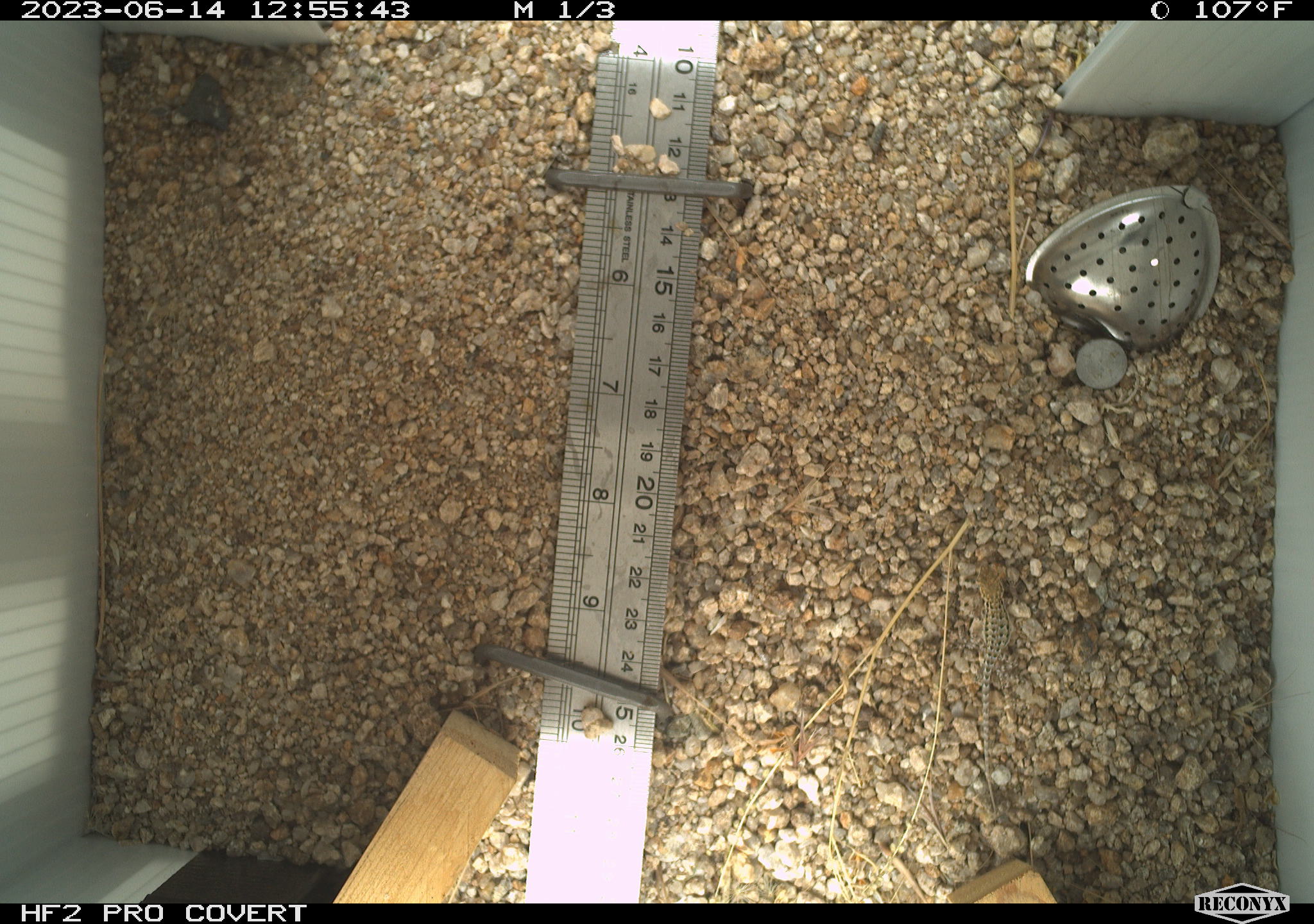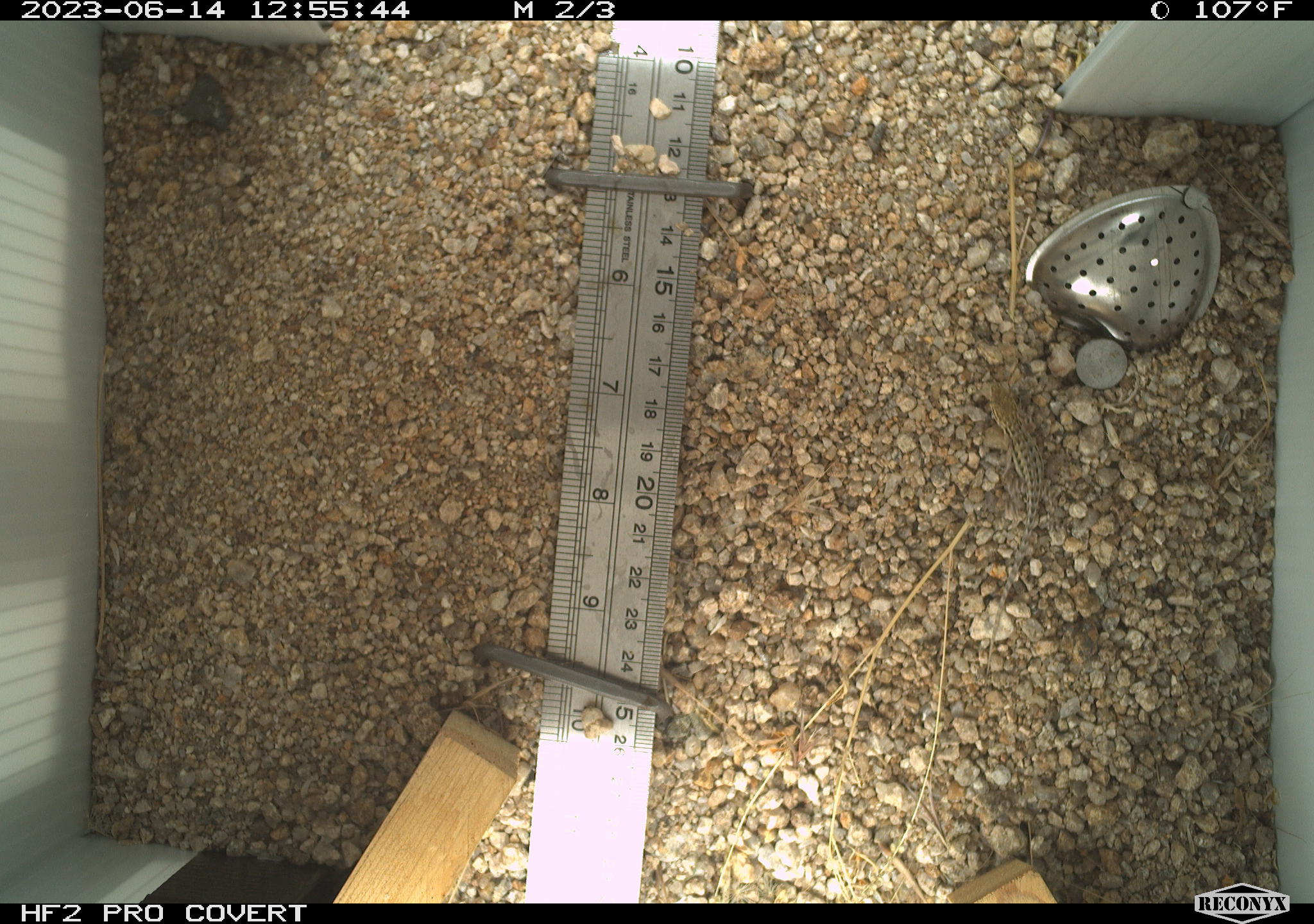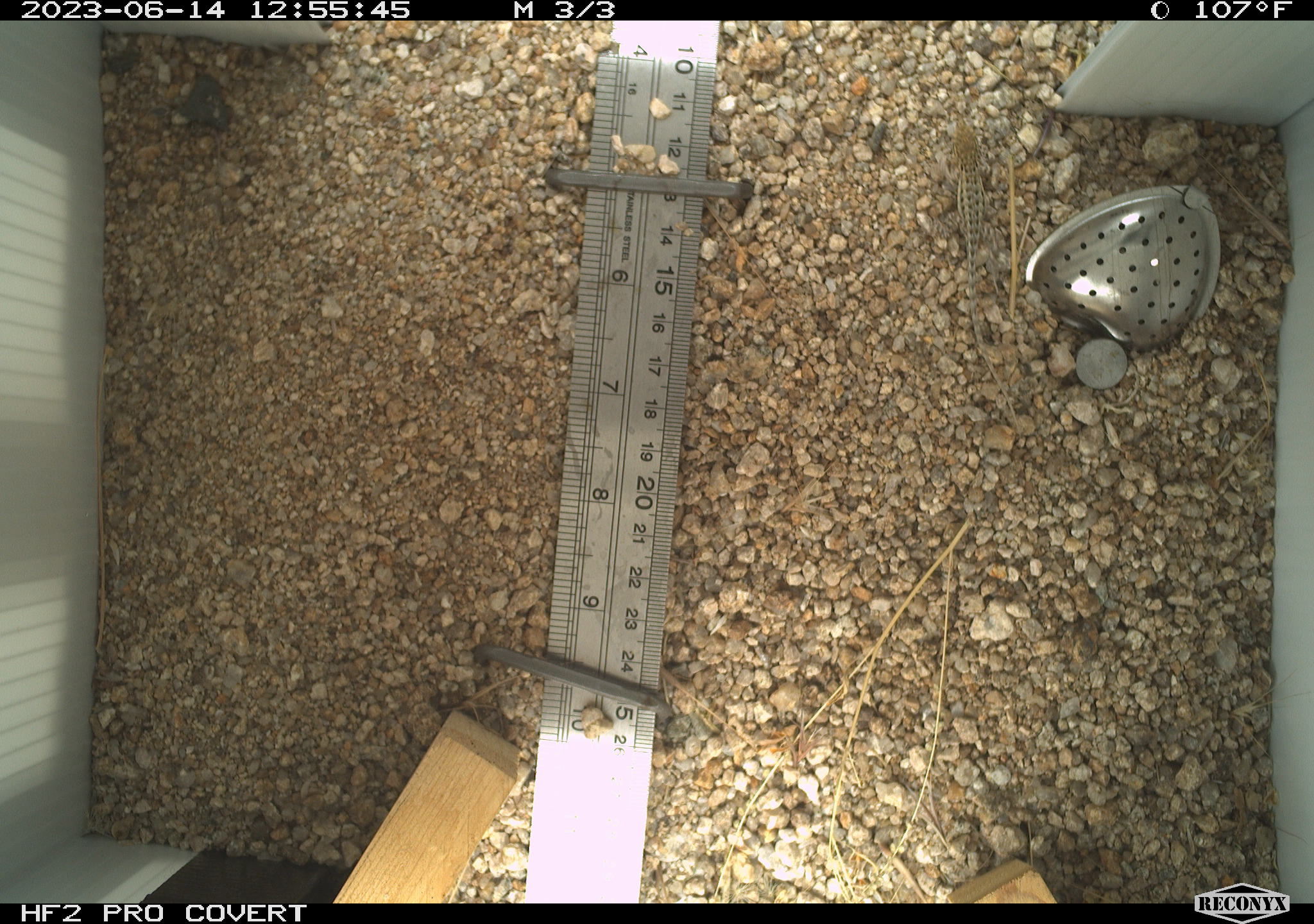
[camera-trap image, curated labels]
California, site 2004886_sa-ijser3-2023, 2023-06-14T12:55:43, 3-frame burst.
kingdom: Animalia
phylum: Chordata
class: Reptilia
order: Squamata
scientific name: Squamata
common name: lizards and snakes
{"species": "lizards and snakes (Squamata)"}